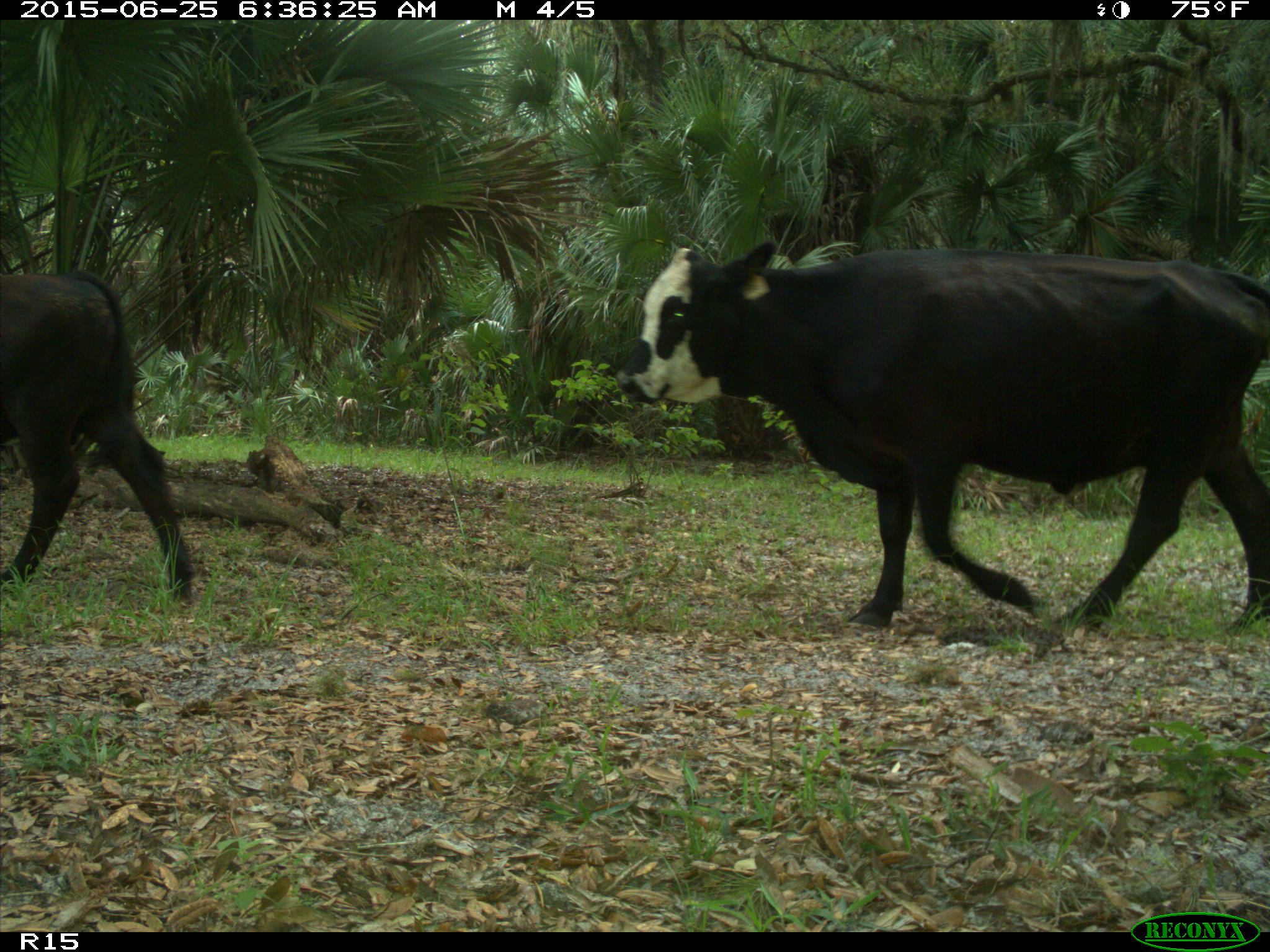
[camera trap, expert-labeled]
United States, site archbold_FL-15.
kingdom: Animalia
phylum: Chordata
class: Mammalia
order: Artiodactyla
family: Bovidae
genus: Bos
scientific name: Bos taurus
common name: domestic cow